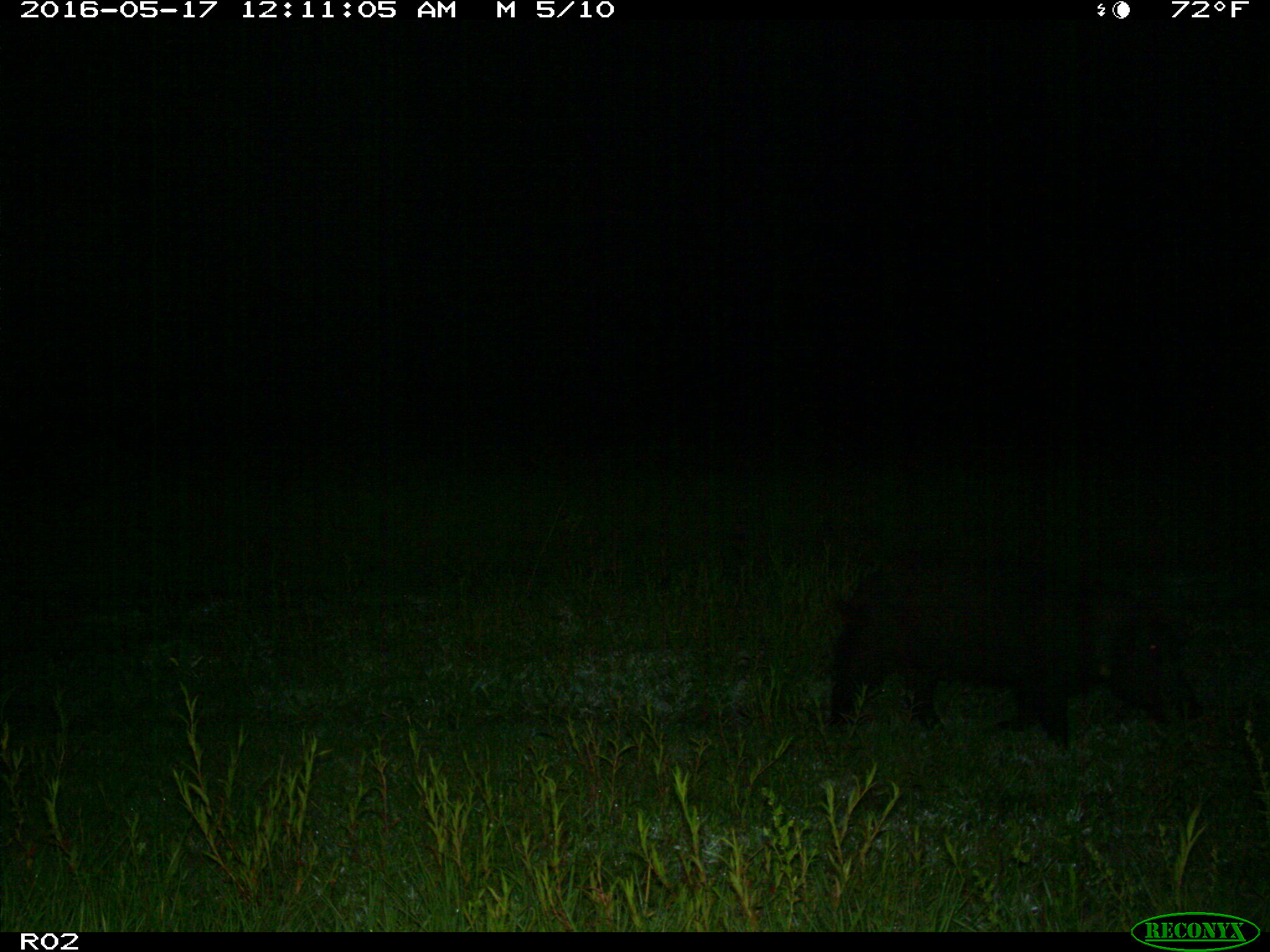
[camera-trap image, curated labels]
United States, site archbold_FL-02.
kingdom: Animalia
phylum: Chordata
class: Mammalia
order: Artiodactyla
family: Suidae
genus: Sus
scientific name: Sus scrofa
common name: wild boar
Sus scrofa (wild boar).